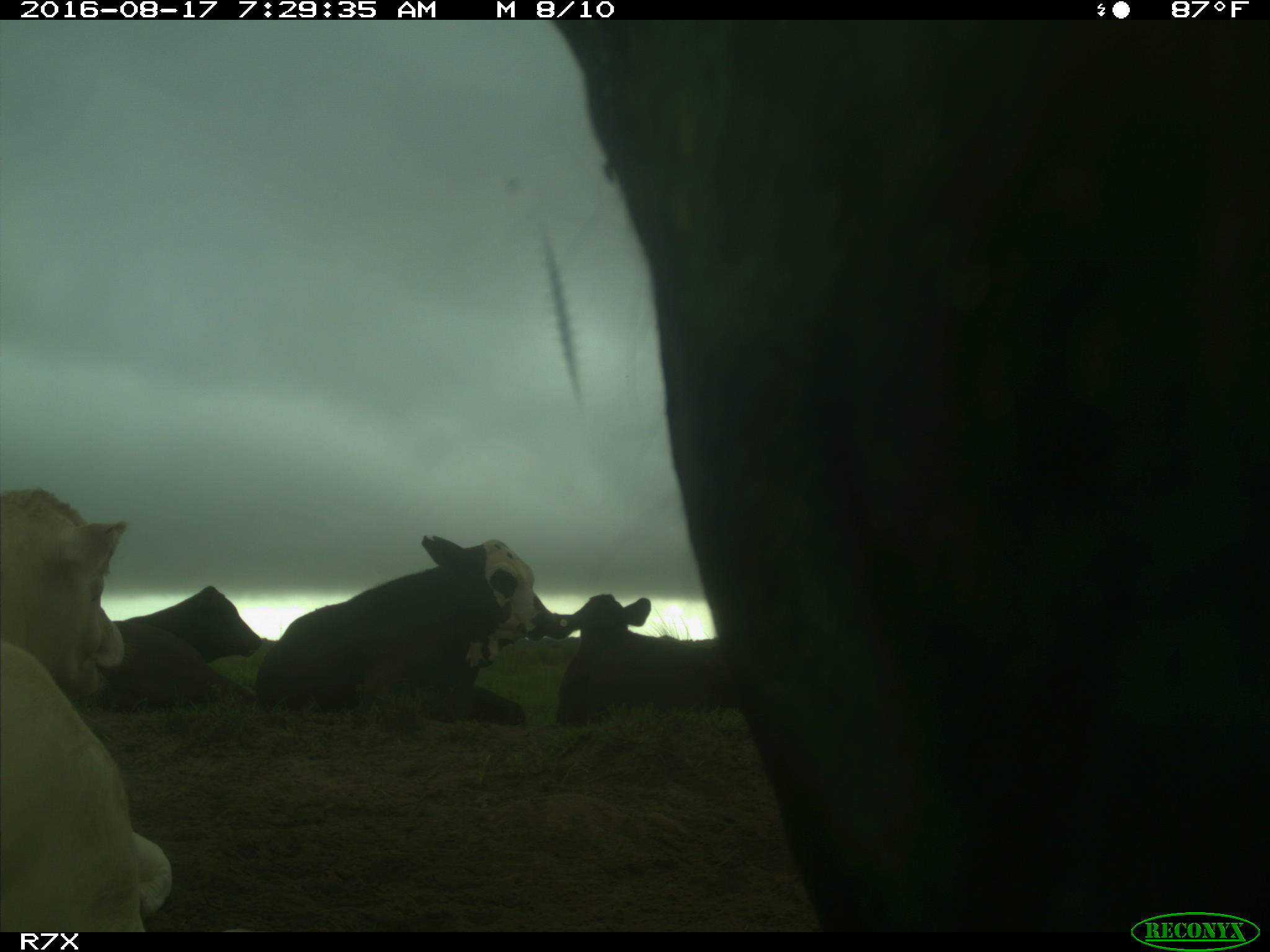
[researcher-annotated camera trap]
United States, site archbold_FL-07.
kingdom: Animalia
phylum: Chordata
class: Mammalia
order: Artiodactyla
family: Bovidae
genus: Bos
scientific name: Bos taurus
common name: domestic cow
Bos taurus (domestic cow).